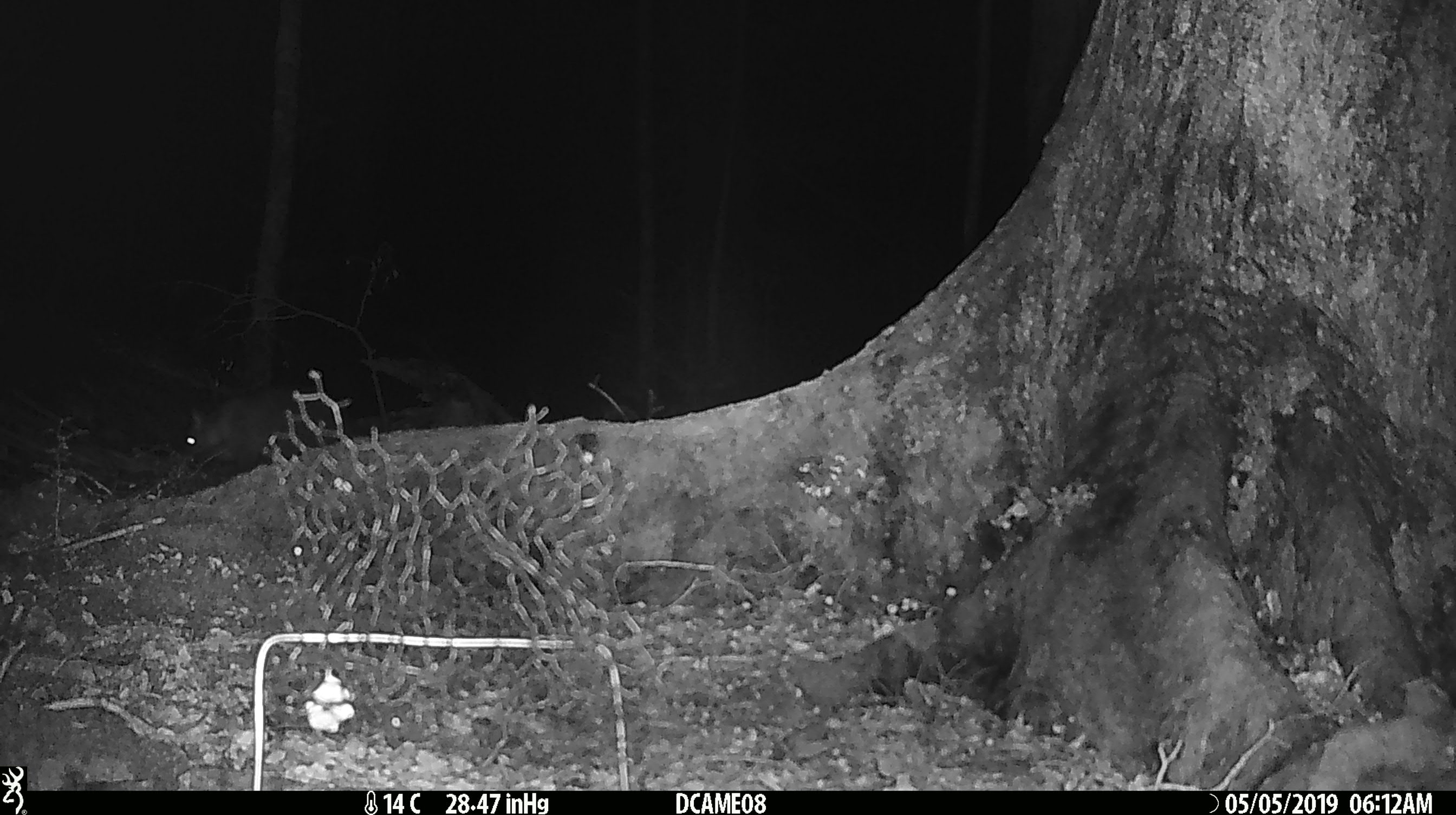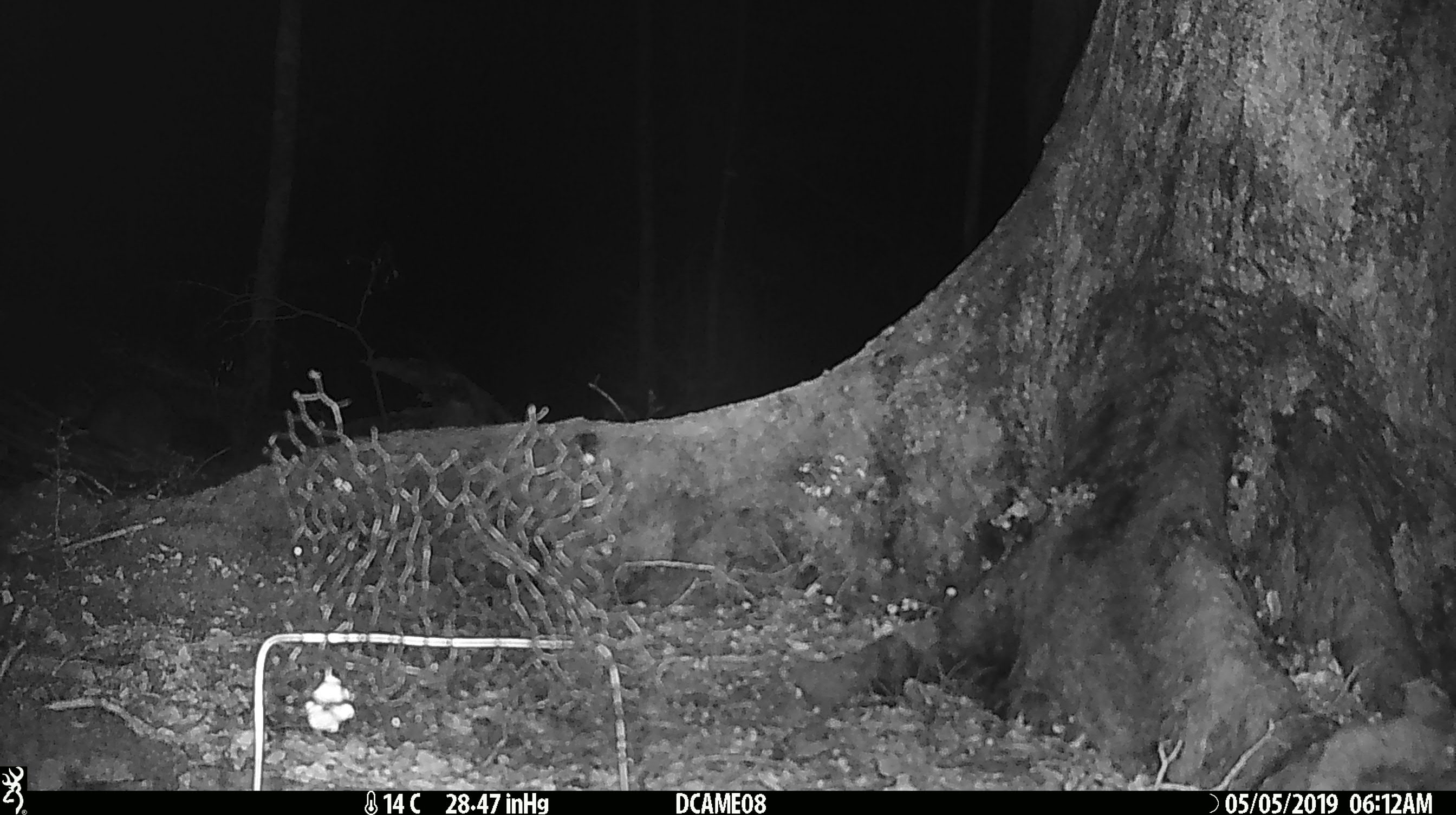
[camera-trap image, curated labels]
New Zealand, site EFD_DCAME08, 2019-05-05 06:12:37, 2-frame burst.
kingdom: Animalia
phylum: Chordata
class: Mammalia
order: Diprotodontia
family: Phalangeridae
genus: Trichosurus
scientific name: Trichosurus vulpecula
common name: common brushtail possum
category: possum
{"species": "possum (common brushtail possum) (Trichosurus vulpecula)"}